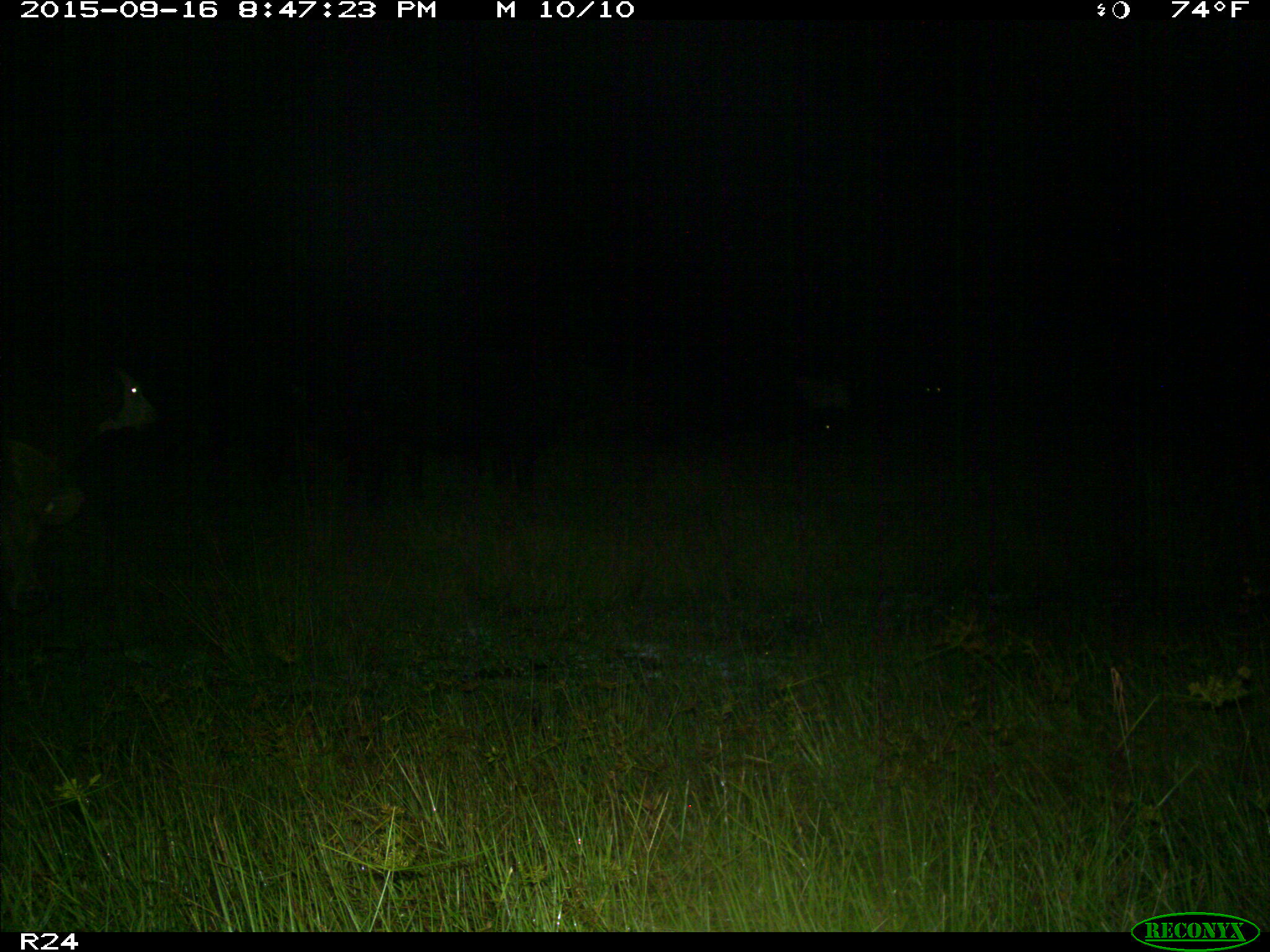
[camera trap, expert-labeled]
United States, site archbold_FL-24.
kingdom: Animalia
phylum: Chordata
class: Mammalia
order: Artiodactyla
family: Bovidae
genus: Bos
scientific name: Bos taurus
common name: domestic cow